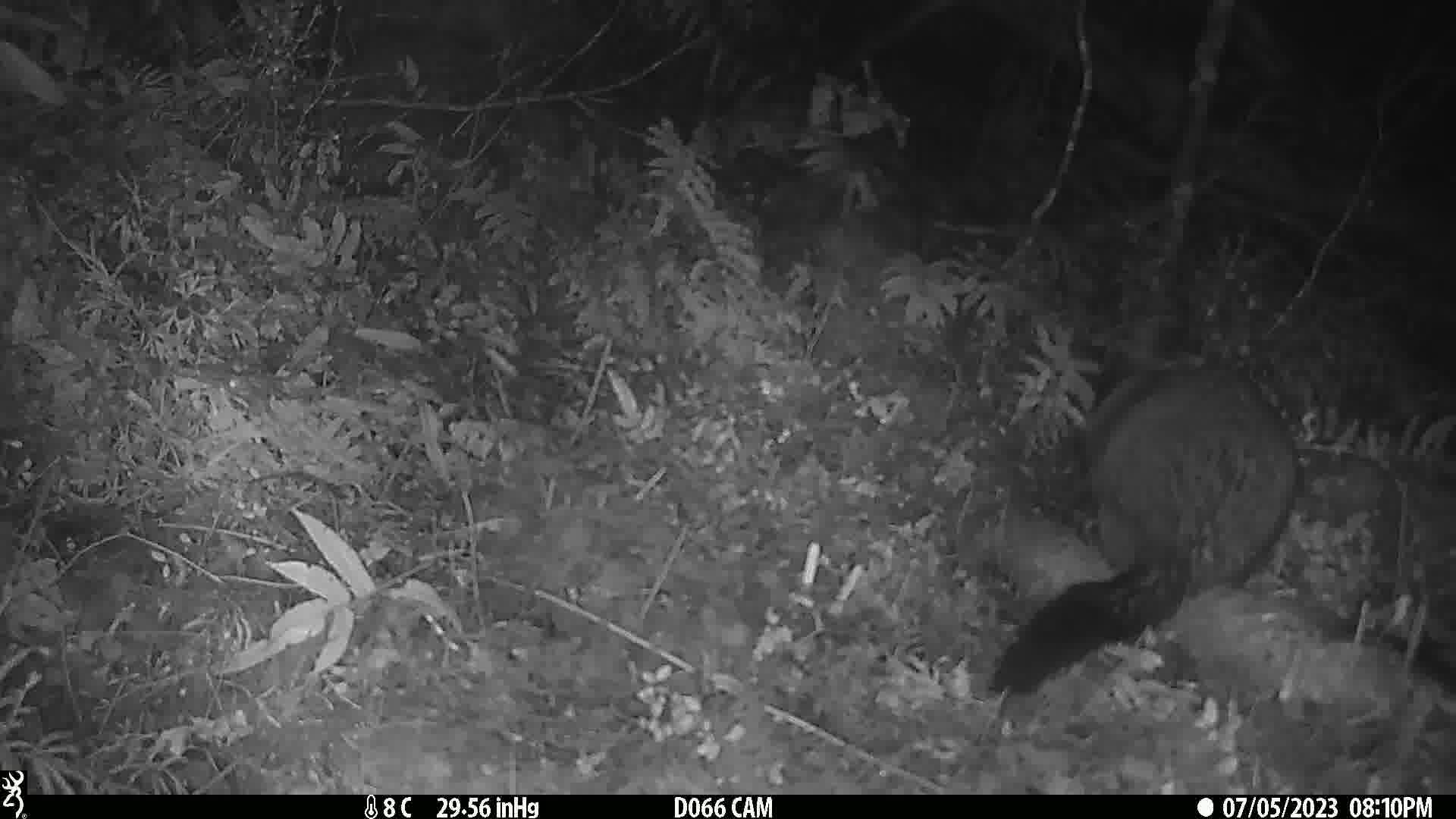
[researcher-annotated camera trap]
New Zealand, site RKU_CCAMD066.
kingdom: Animalia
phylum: Chordata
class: Mammalia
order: Diprotodontia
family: Phalangeridae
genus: Trichosurus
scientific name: Trichosurus vulpecula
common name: common brushtail possum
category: possum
Possum (common brushtail possum) (Trichosurus vulpecula).